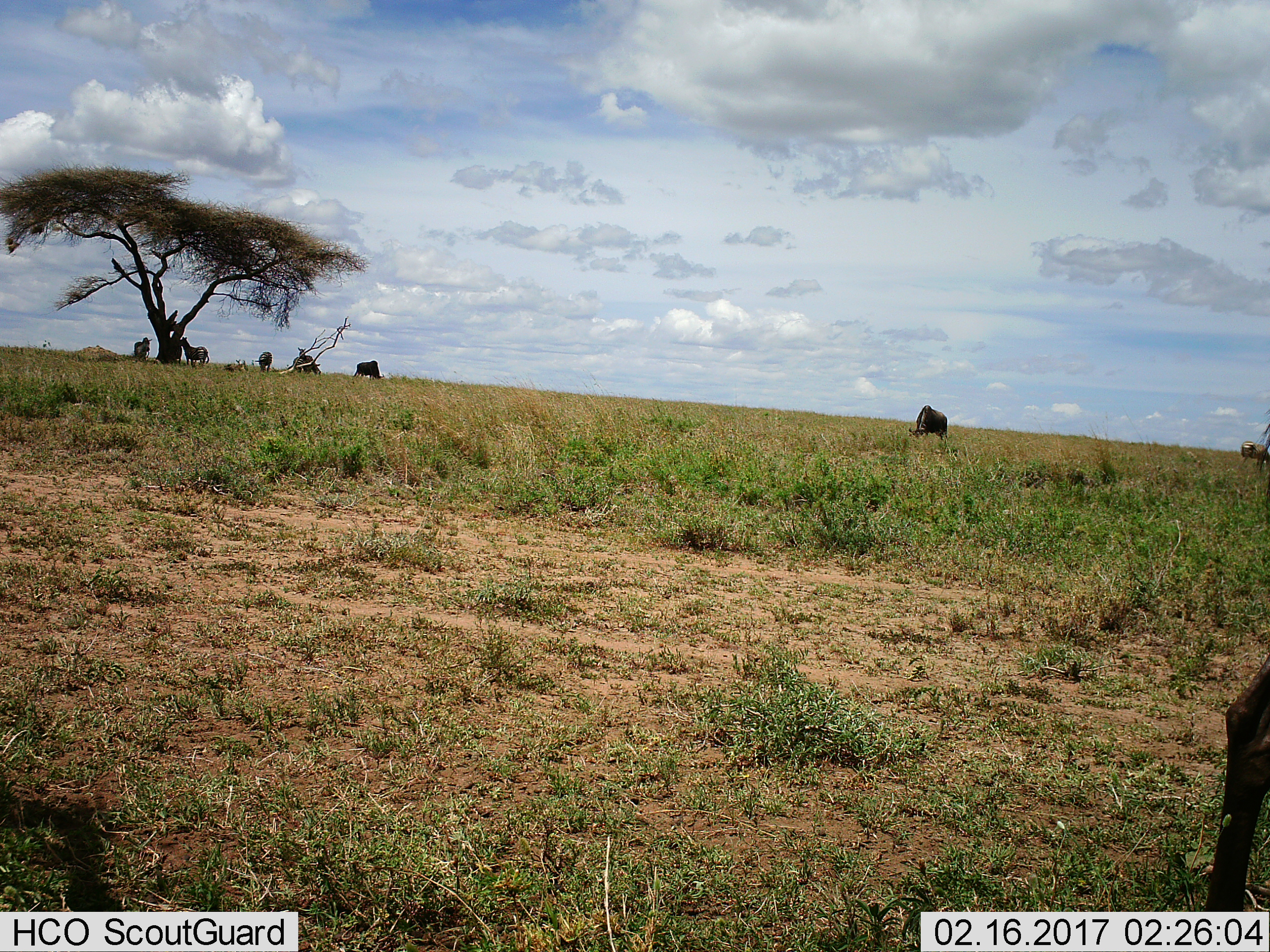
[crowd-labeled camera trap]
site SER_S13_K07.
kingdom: Animalia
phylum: Chordata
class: Mammalia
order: Artiodactyla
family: Bovidae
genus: Connochaetes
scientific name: Connochaetes taurinus taurinus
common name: blue wildebeest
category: wildebeestblue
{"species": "wildebeestblue (blue wildebeest) (Connochaetes taurinus taurinus)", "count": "3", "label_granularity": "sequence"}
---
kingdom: Animalia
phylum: Chordata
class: Mammalia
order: Perissodactyla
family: Equidae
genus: Equus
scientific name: Equus quagga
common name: plains zebra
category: zebraplains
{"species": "zebraplains (plains zebra) (Equus quagga)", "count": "5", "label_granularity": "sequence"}